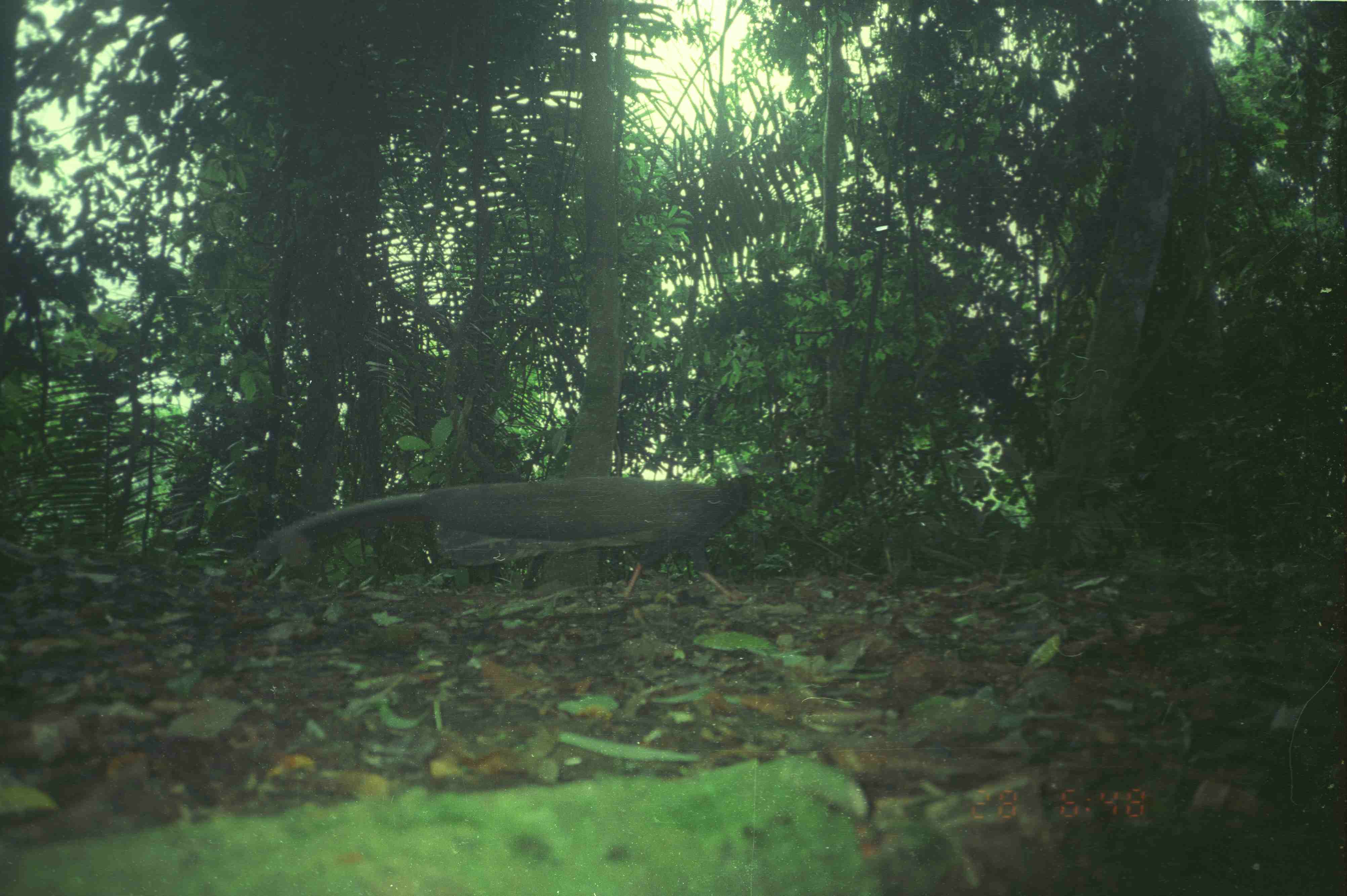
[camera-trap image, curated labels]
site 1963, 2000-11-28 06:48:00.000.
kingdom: Animalia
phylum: Chordata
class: Aves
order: Galliformes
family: Phasianidae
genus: Argusianus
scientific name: Argusianus argus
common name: great argus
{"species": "Argusianus argus (great argus)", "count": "1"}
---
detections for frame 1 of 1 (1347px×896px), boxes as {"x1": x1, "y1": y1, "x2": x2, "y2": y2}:
argusianus argus: {"x1": 249, "y1": 463, "x2": 761, "y2": 603}